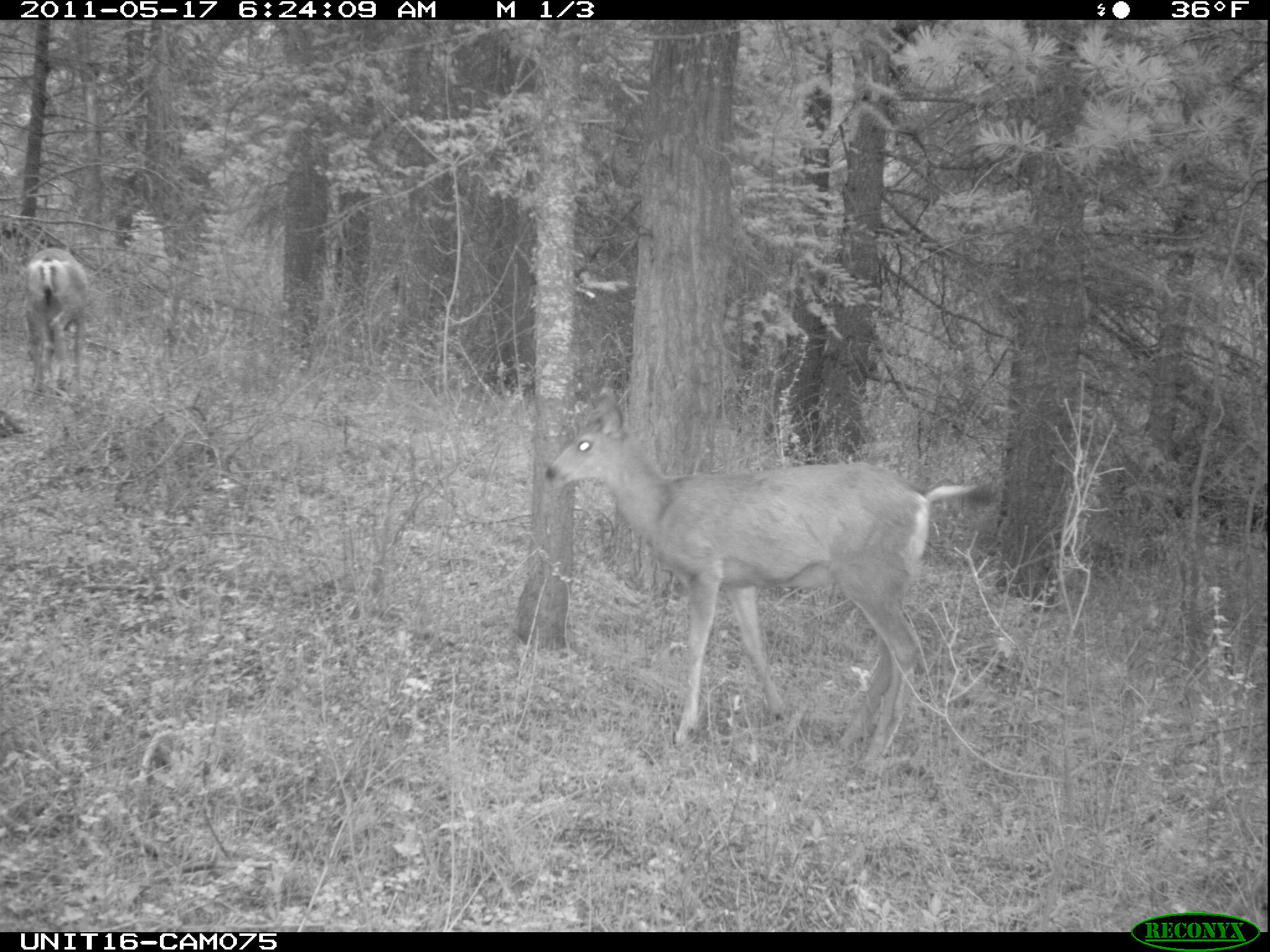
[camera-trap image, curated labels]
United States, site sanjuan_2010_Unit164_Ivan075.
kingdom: Animalia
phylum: Chordata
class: Mammalia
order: Artiodactyla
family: Cervidae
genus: Odocoileus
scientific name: Odocoileus hemionus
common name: mule deer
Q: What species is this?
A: Odocoileus hemionus (mule deer).